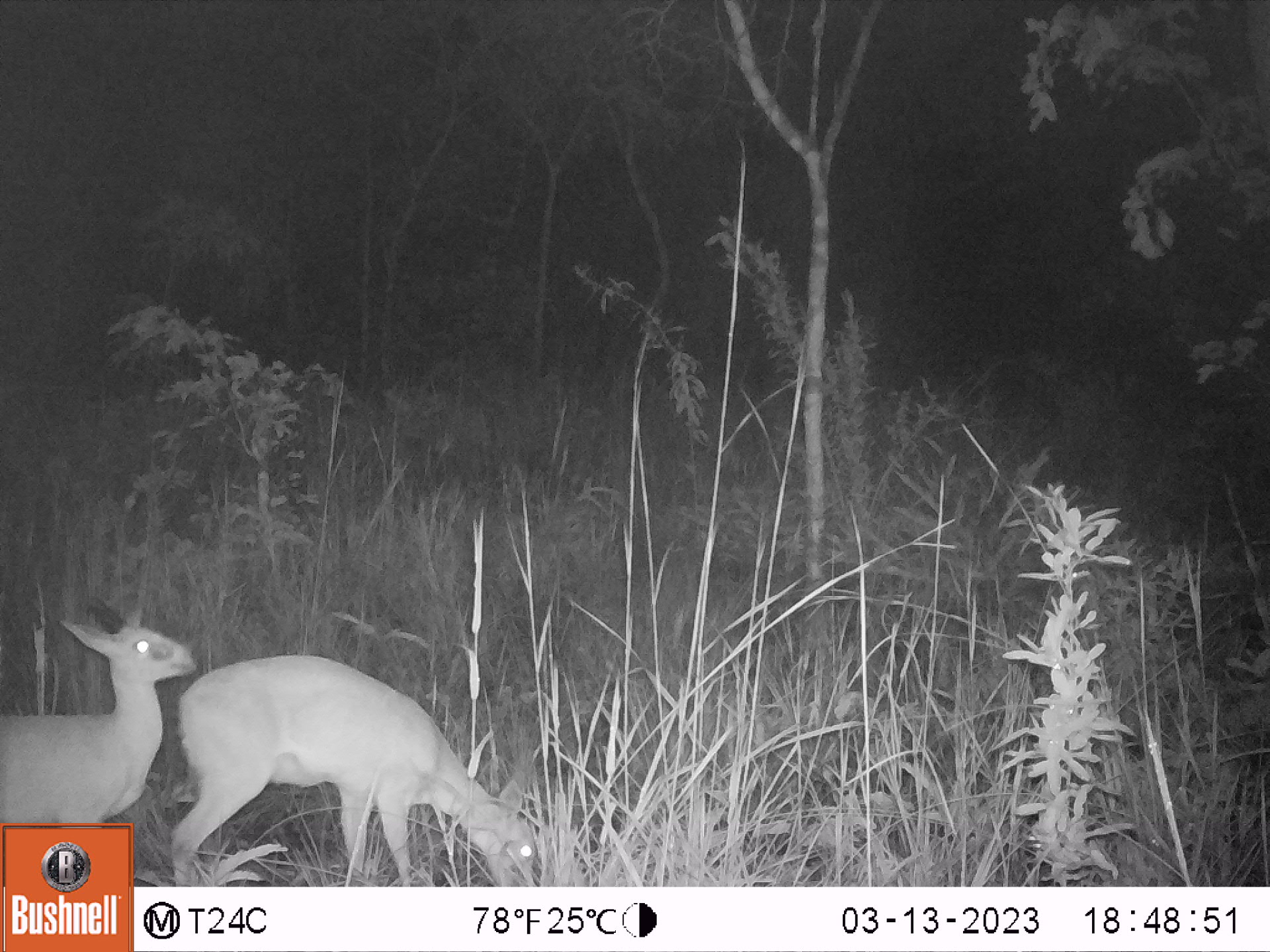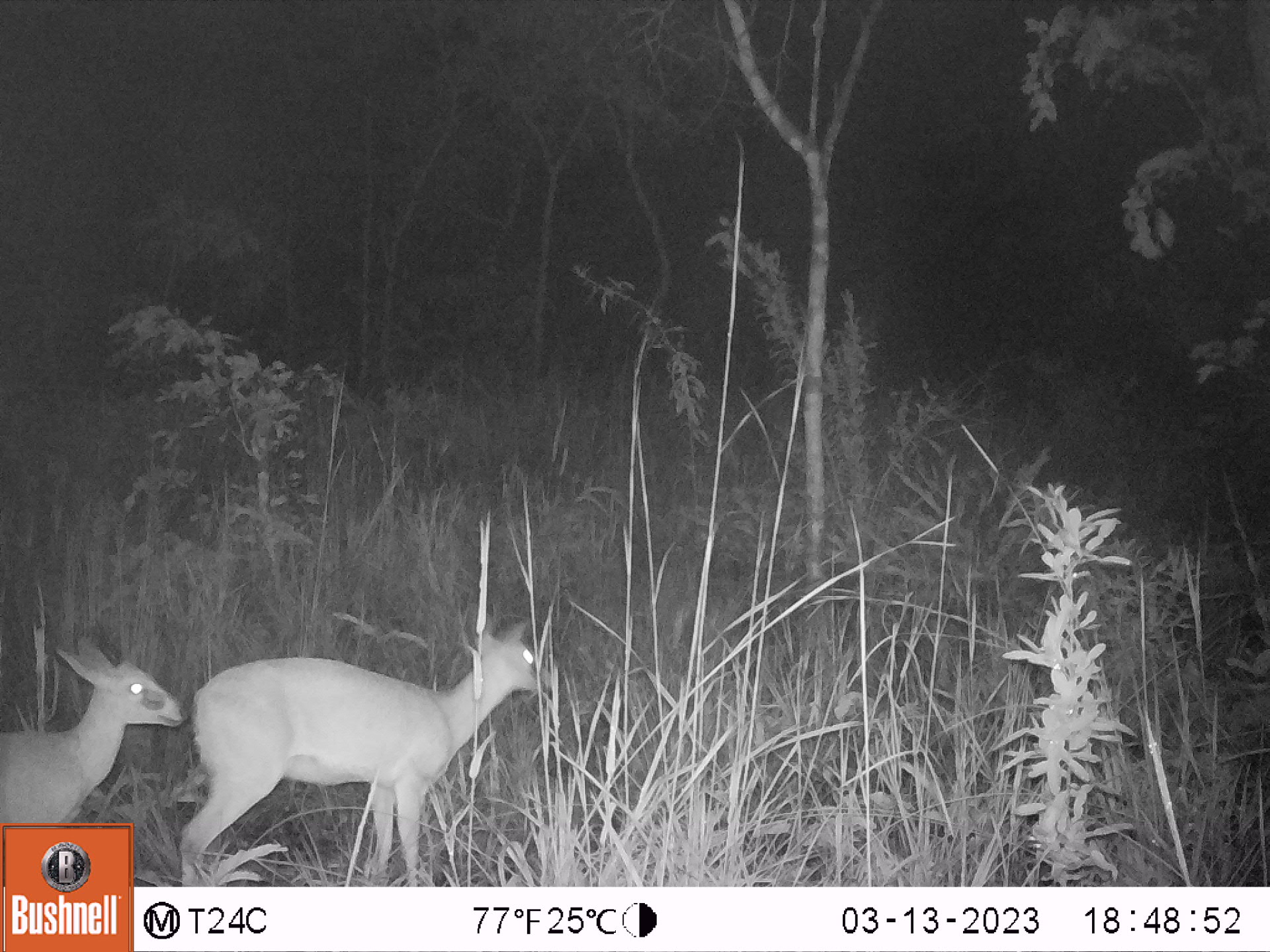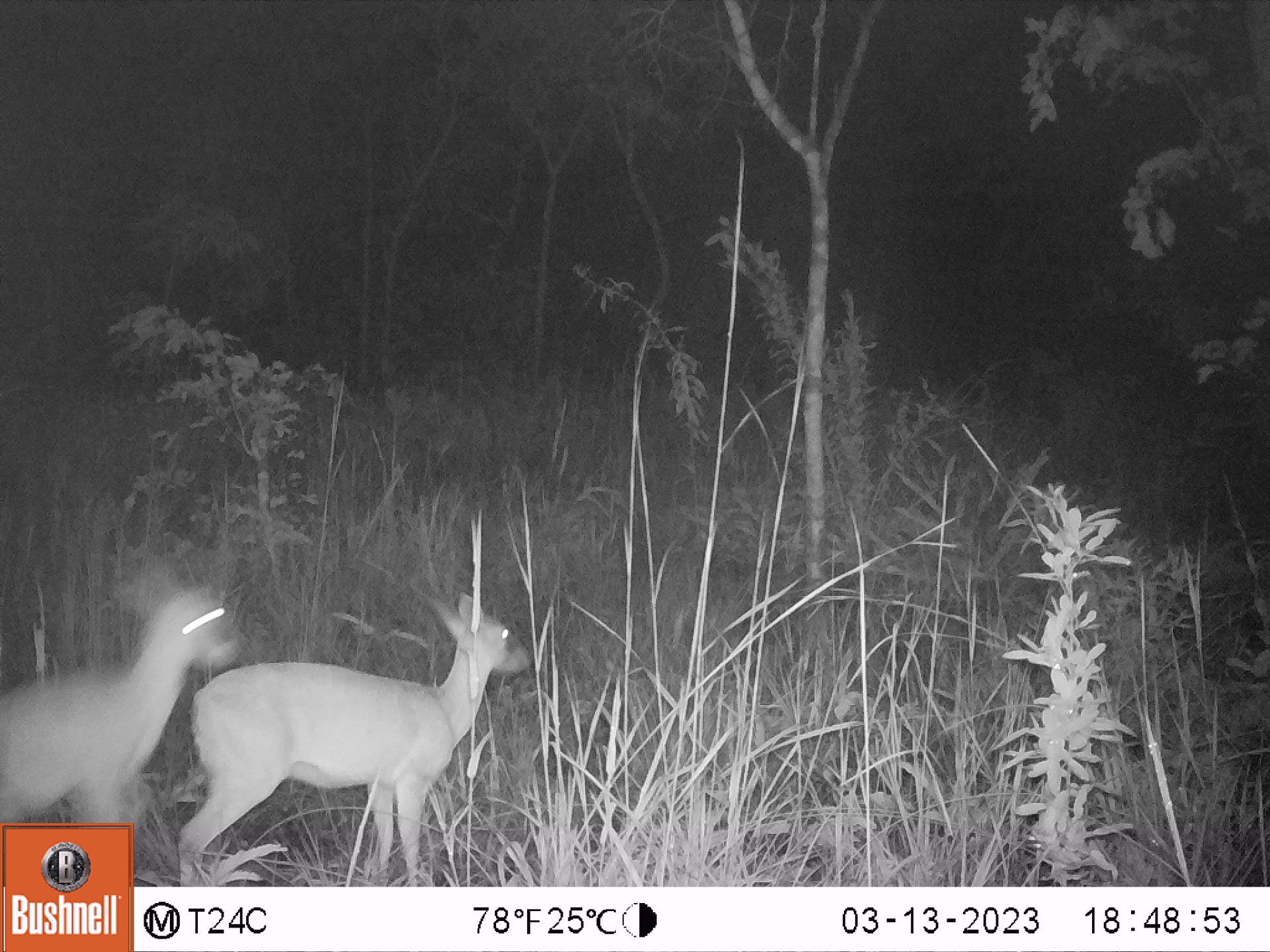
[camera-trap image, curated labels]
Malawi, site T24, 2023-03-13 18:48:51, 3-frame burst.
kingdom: Animalia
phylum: Chordata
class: Mammalia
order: Artiodactyla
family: Bovidae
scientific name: Antilopinae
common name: small antelope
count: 2